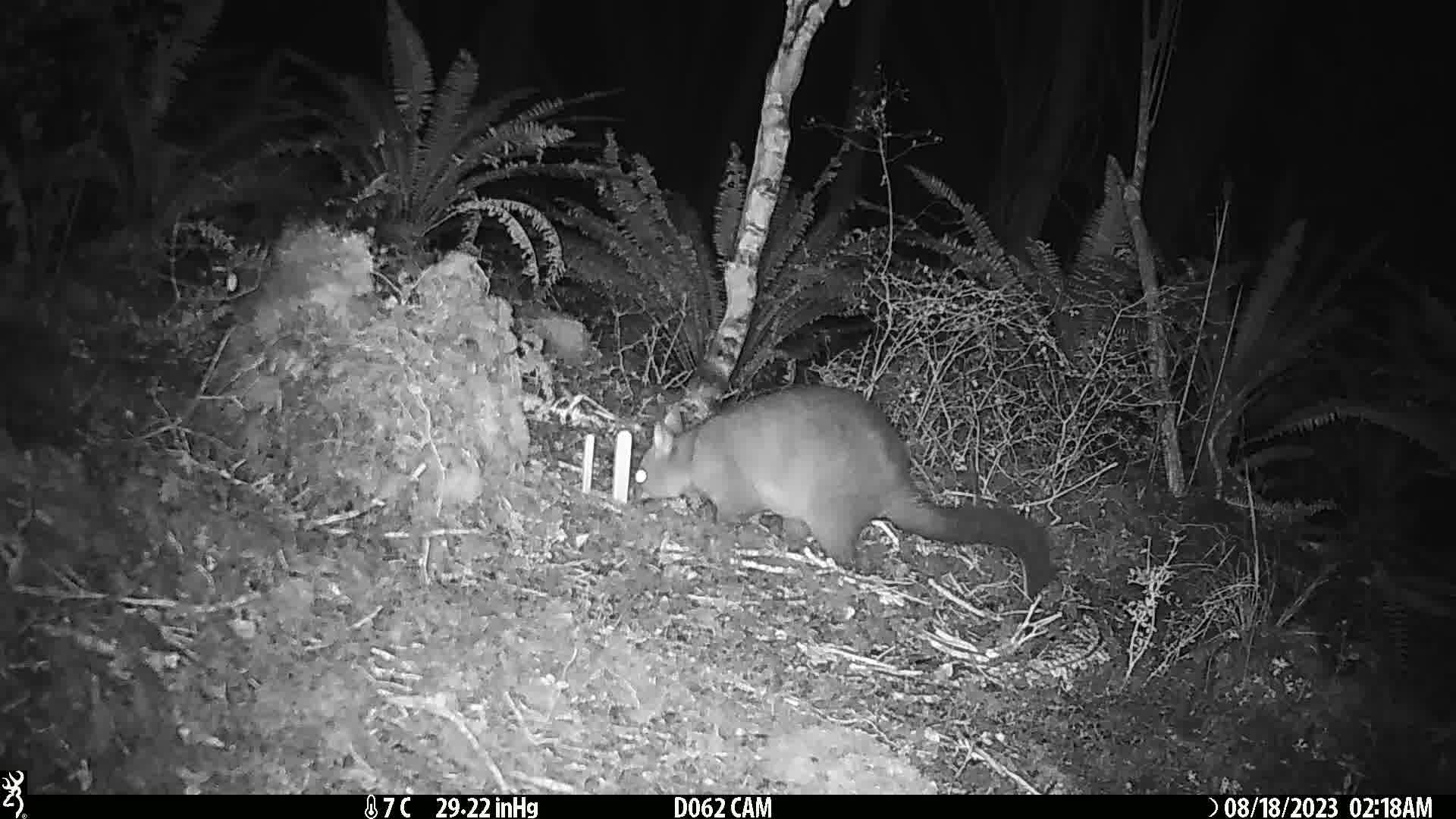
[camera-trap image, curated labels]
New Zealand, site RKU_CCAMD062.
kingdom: Animalia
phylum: Chordata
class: Mammalia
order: Diprotodontia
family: Phalangeridae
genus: Trichosurus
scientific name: Trichosurus vulpecula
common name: common brushtail possum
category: possum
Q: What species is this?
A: Possum (common brushtail possum) (Trichosurus vulpecula).